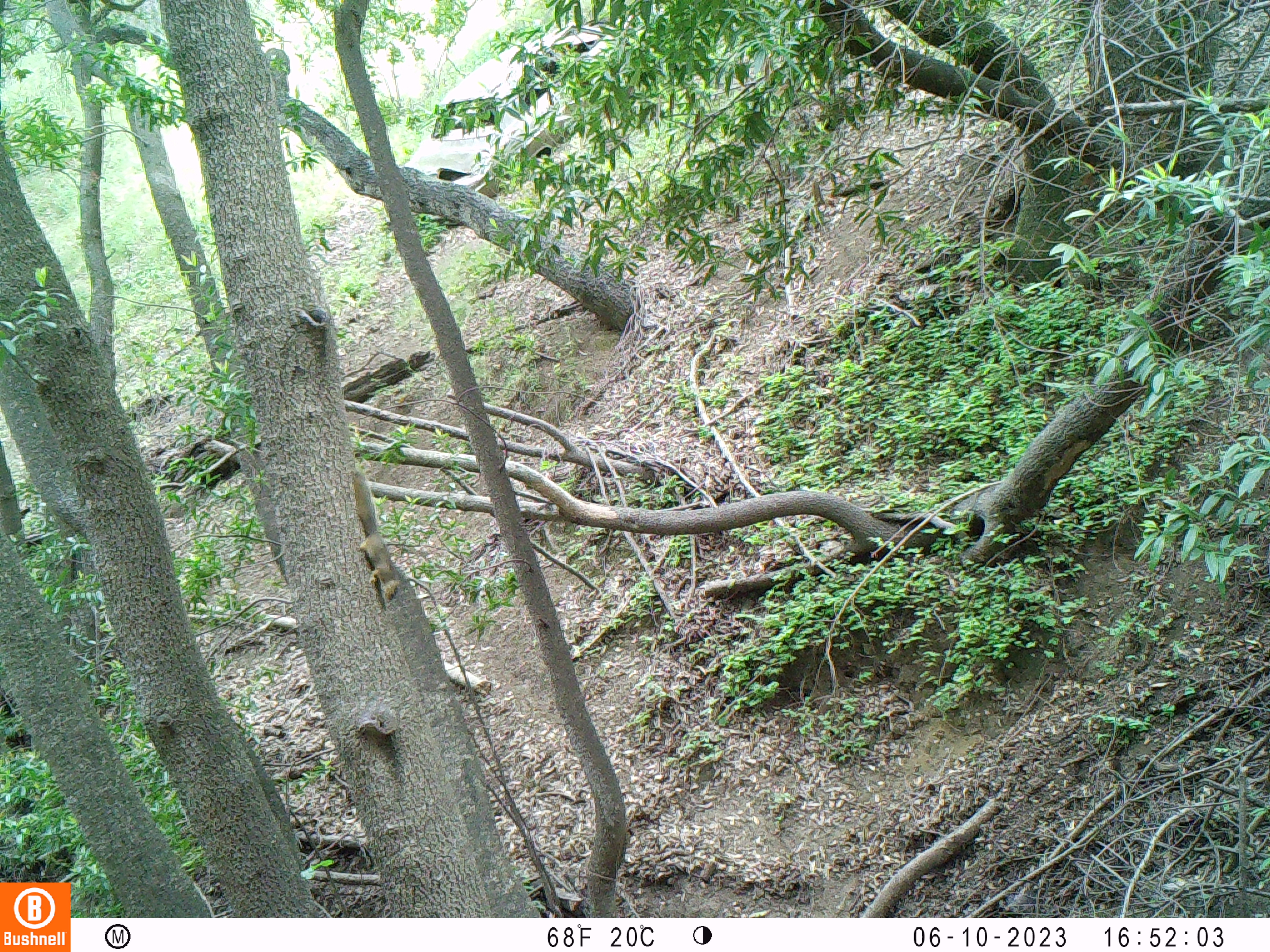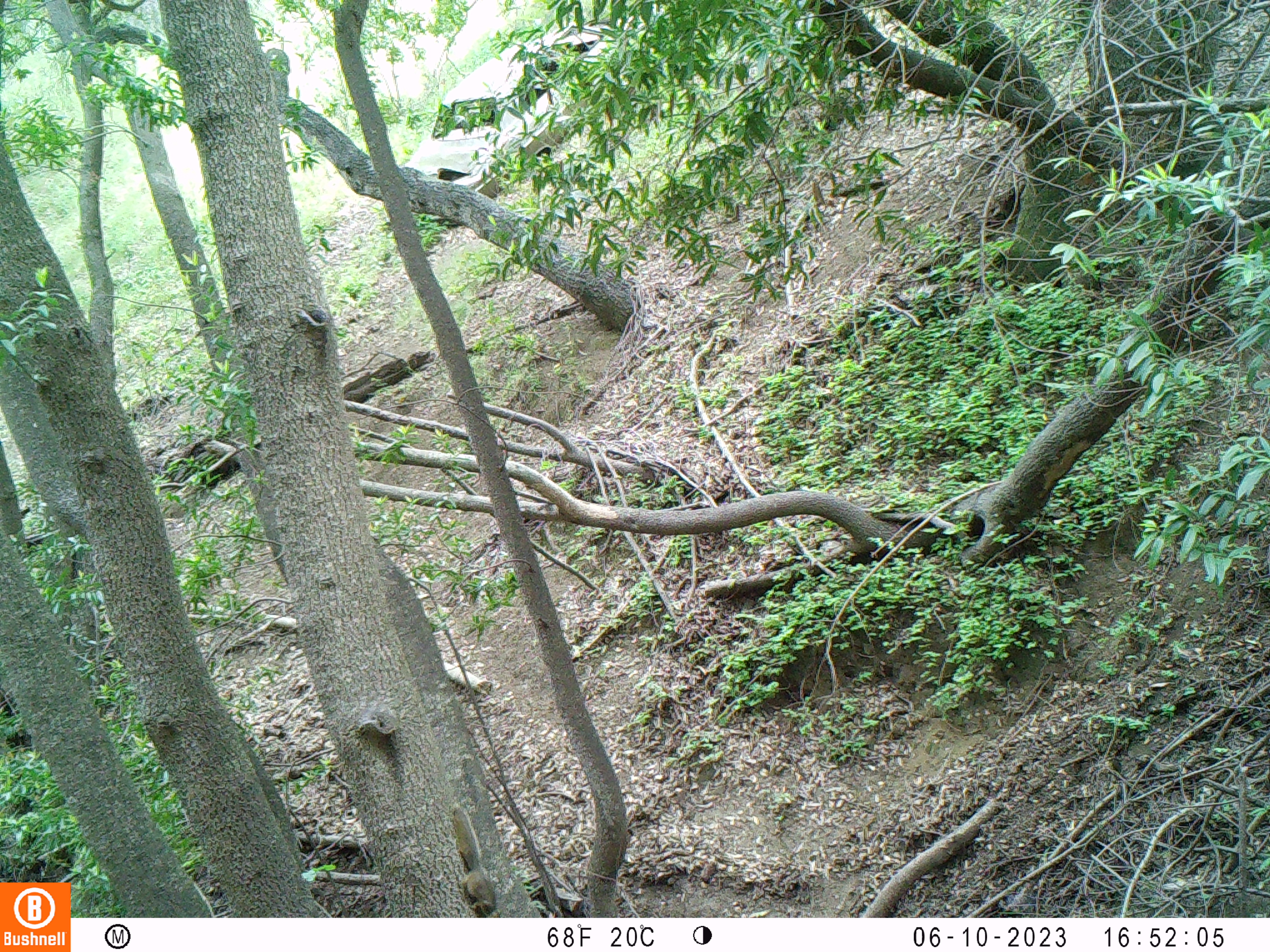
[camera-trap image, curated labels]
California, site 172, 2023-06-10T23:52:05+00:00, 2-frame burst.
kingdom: Animalia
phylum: Chordata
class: Mammalia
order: Rodentia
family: Sciuridae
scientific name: Sciuridae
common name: squirrel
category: unknown squirrel